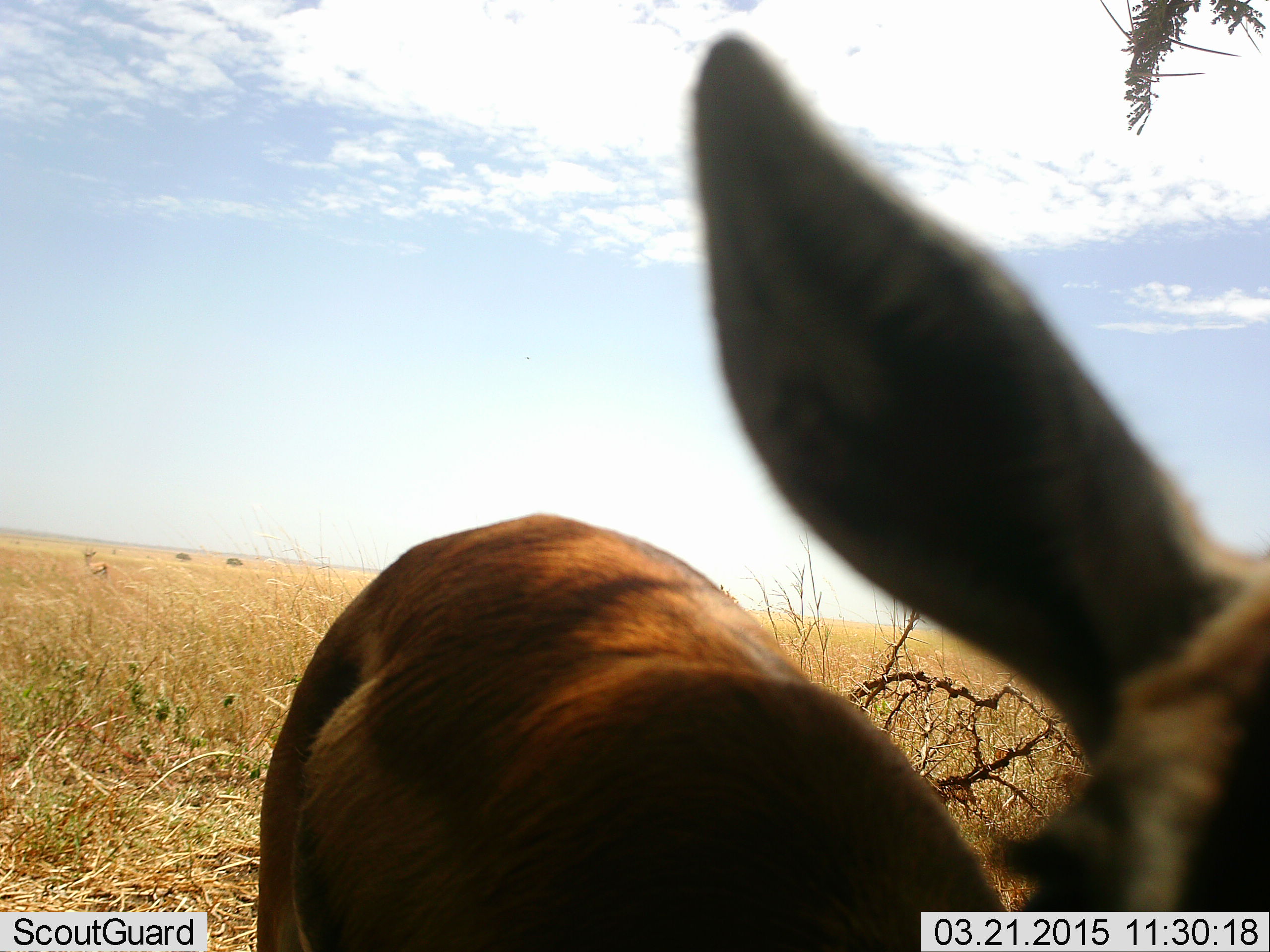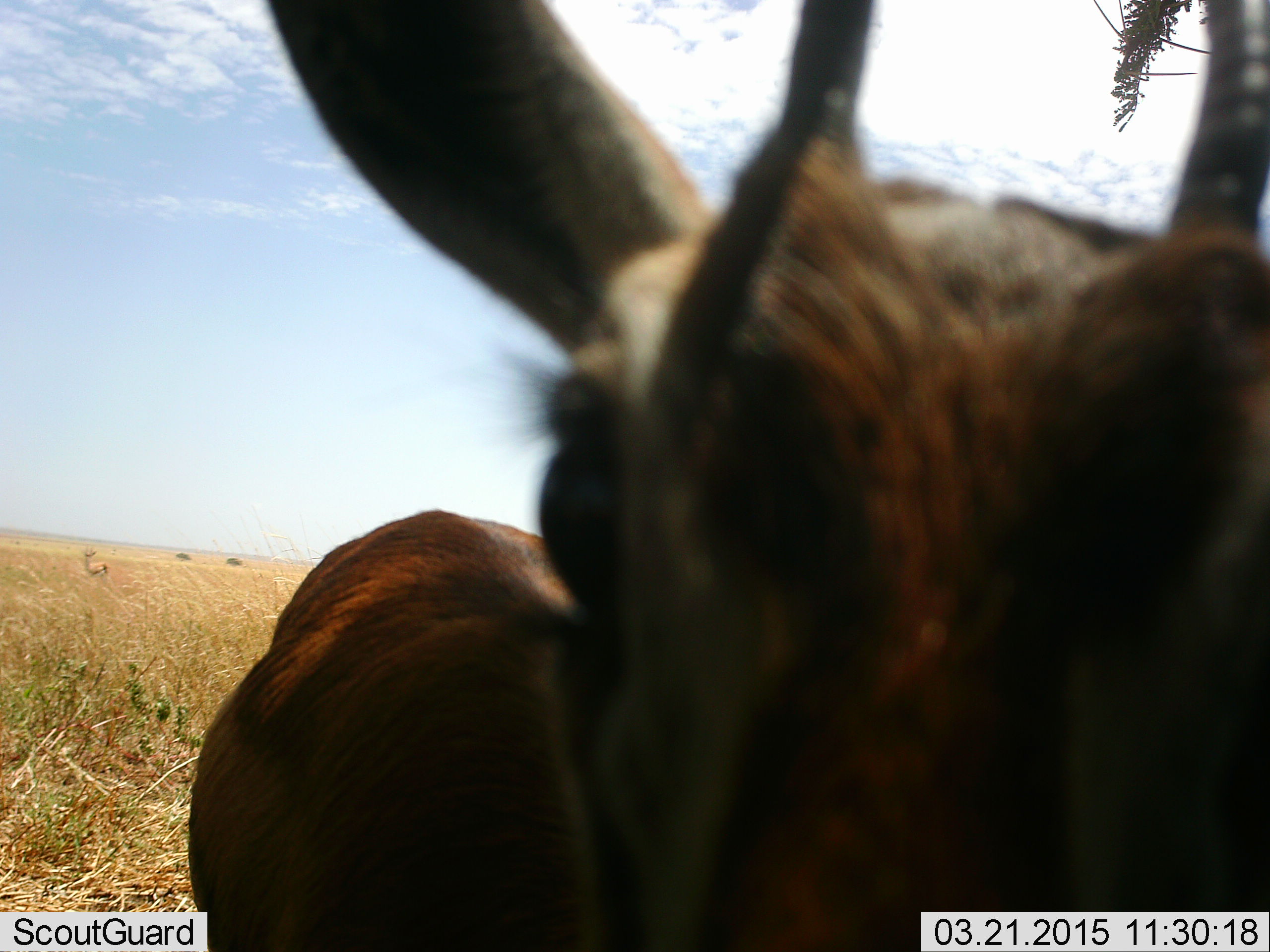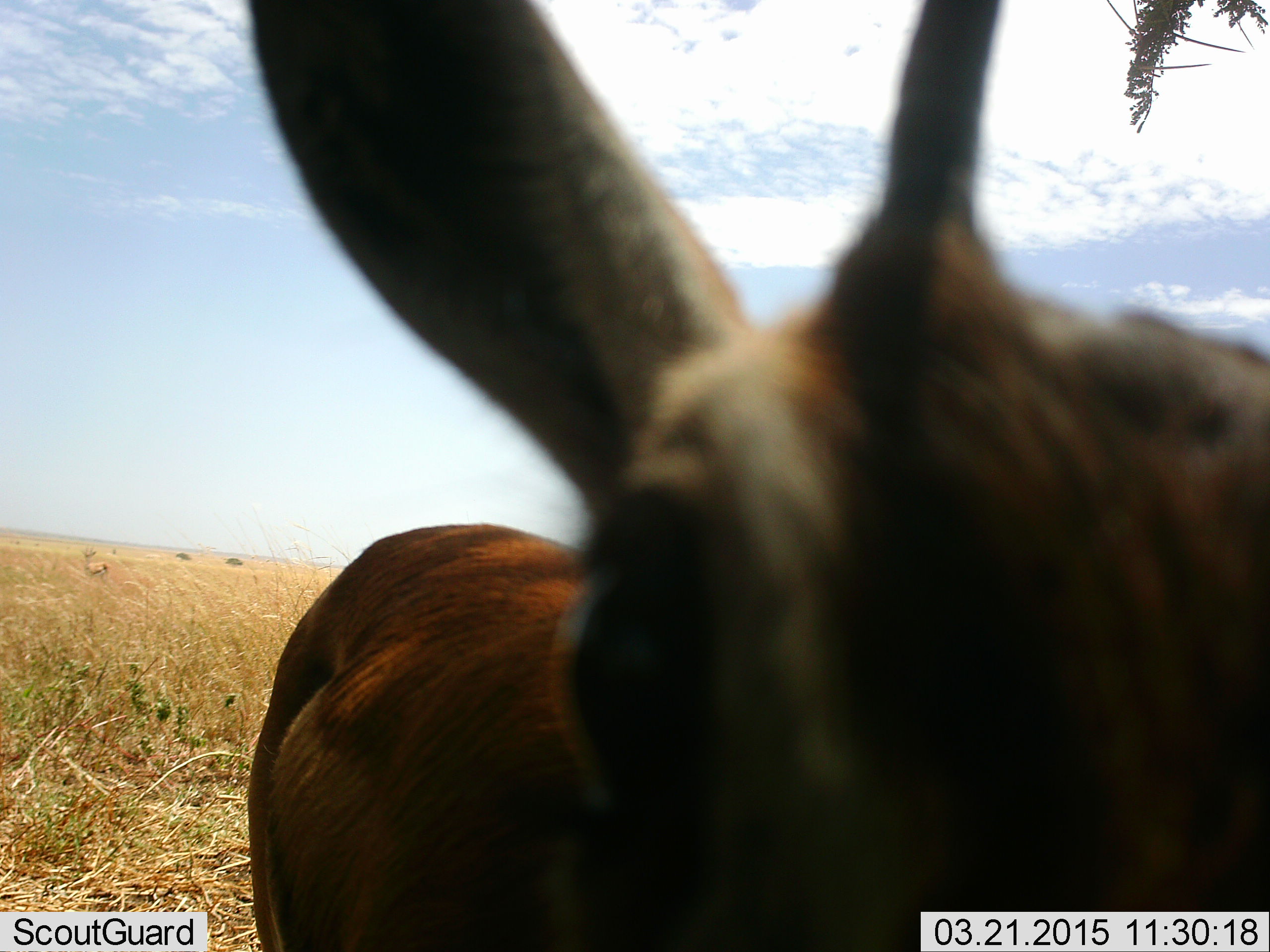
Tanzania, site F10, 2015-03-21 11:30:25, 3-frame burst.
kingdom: Animalia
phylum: Chordata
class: Mammalia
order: Artiodactyla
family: Bovidae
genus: Nanger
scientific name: Nanger granti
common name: grant's gazelle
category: gazellegrants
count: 1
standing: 80%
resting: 0%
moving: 10%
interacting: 10%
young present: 0%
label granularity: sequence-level